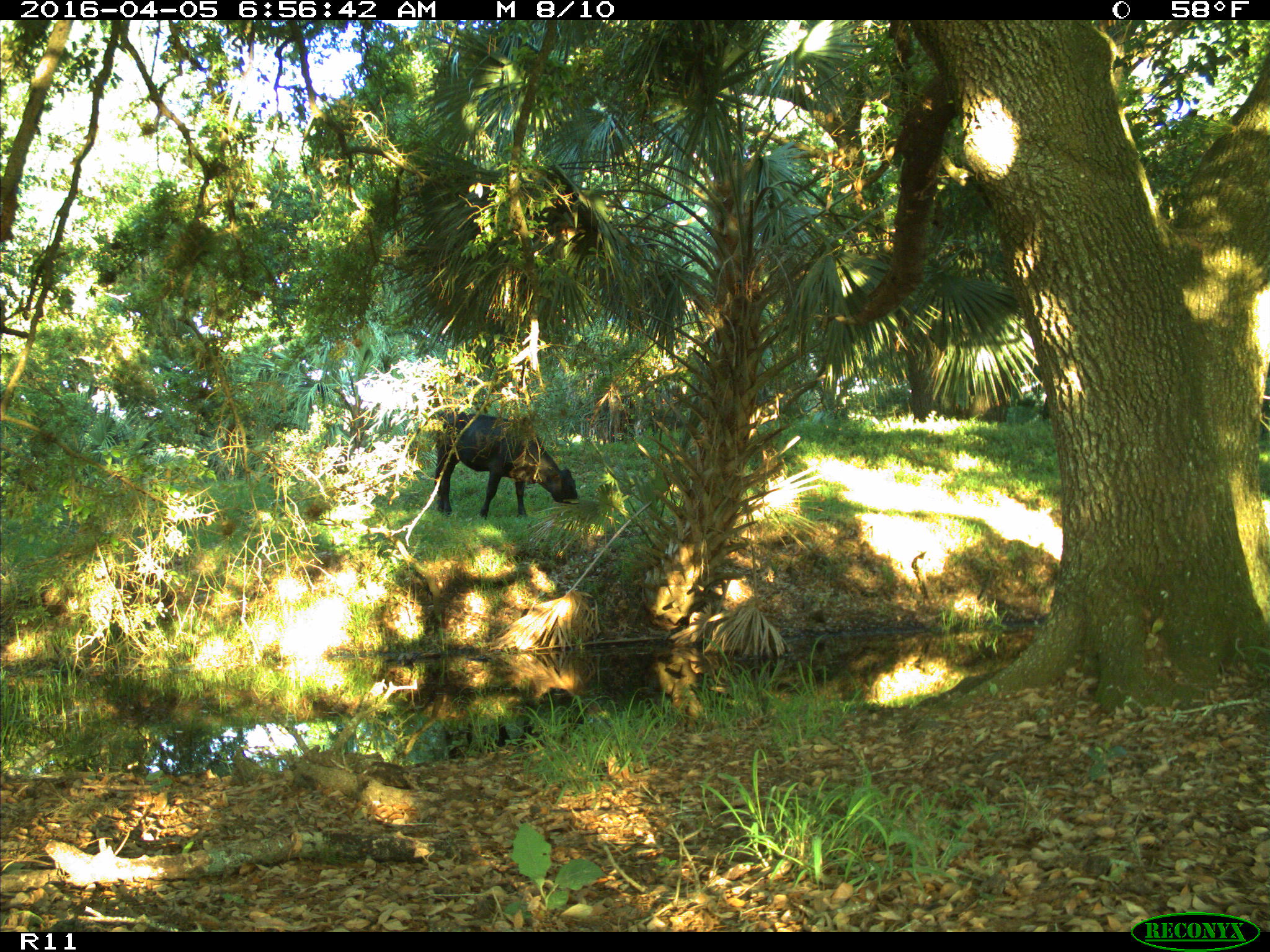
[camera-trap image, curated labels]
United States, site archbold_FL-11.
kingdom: Animalia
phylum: Chordata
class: Mammalia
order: Artiodactyla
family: Bovidae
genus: Bos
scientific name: Bos taurus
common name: domestic cow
Bos taurus (domestic cow).